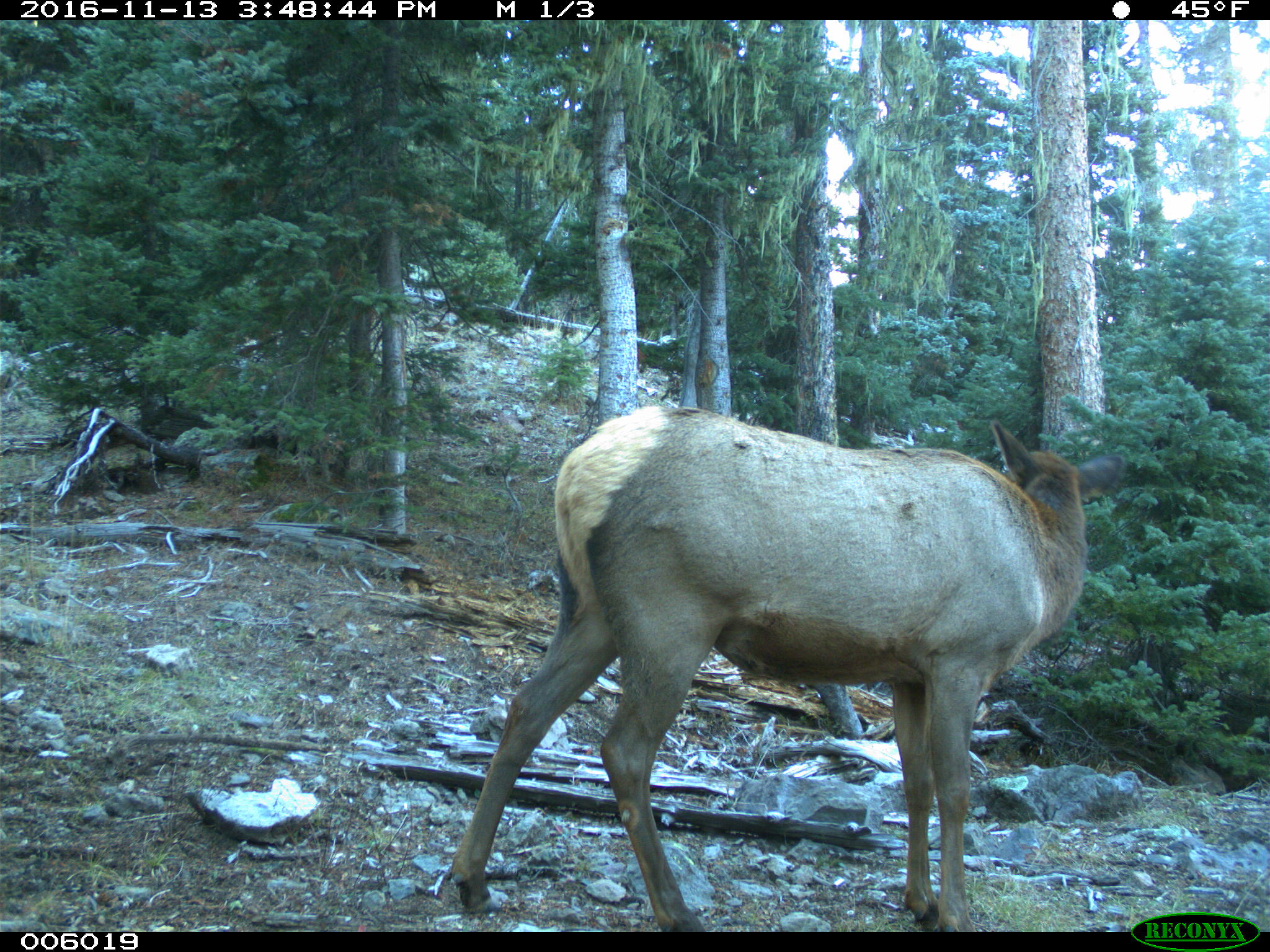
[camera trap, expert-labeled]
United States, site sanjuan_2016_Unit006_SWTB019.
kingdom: Animalia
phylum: Chordata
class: Mammalia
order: Artiodactyla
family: Cervidae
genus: Cervus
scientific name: Cervus elaphus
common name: red deer